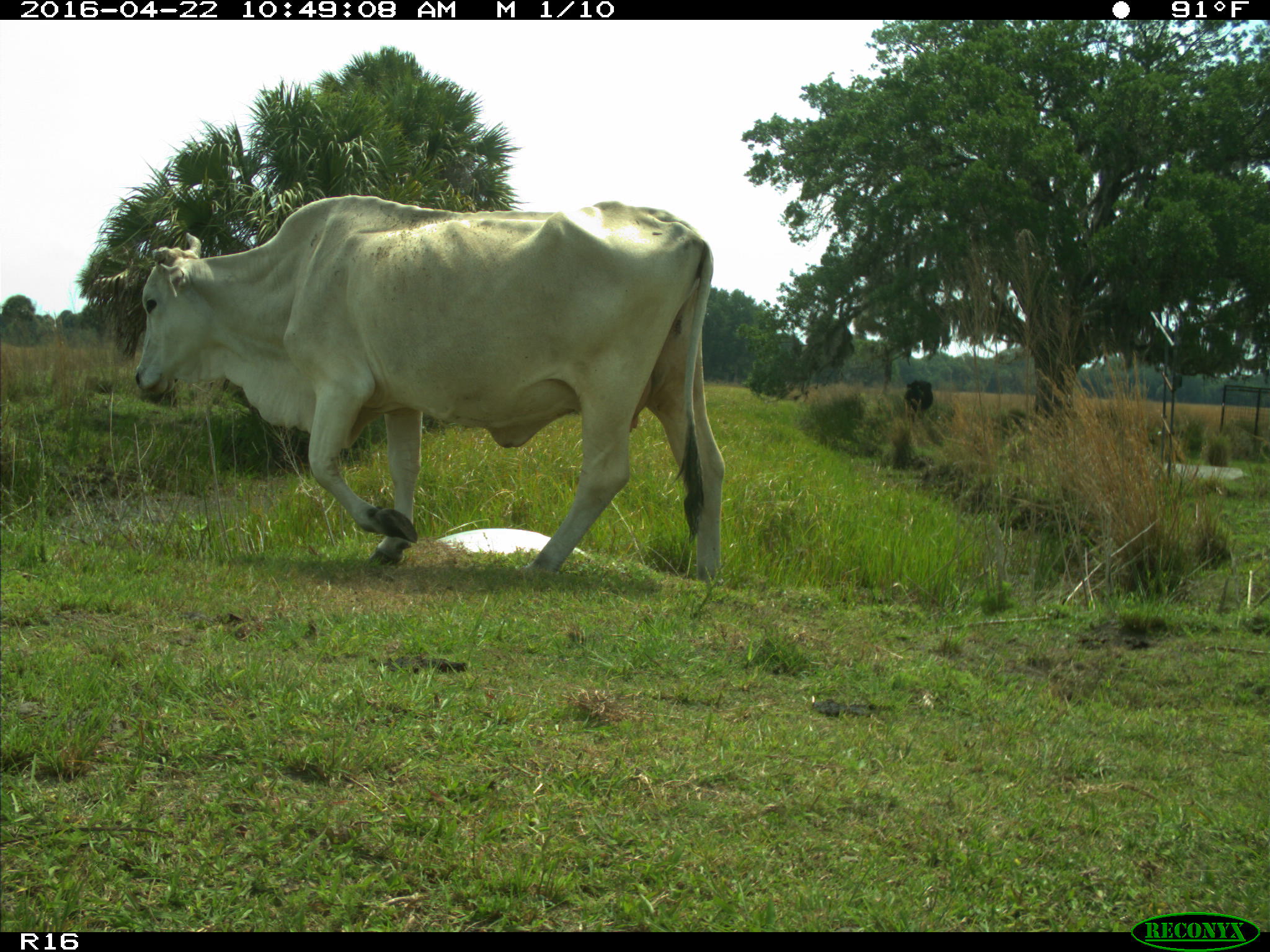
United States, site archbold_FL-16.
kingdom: Animalia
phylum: Chordata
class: Mammalia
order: Artiodactyla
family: Bovidae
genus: Bos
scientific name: Bos taurus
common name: domestic cow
Bos taurus (domestic cow).